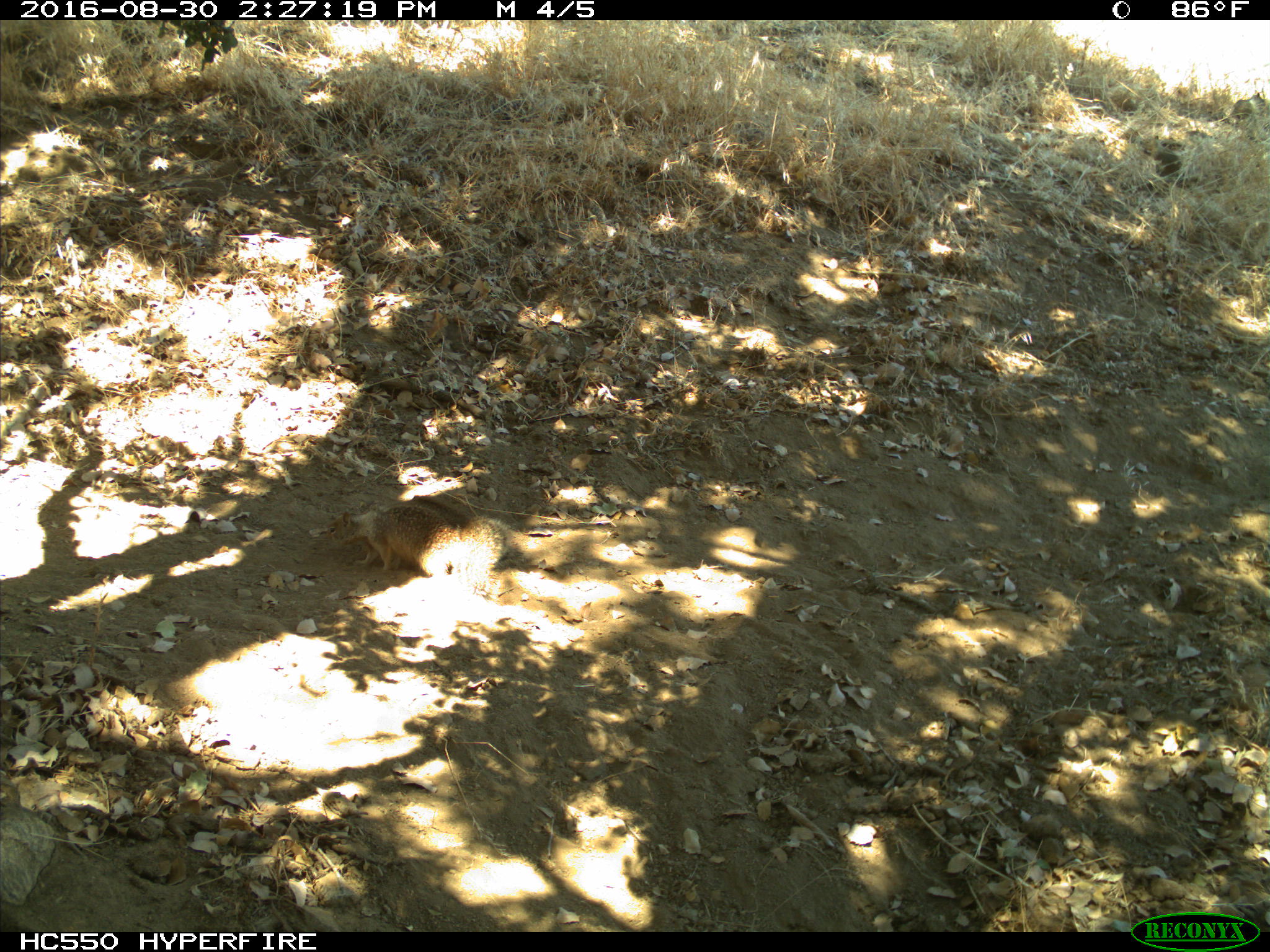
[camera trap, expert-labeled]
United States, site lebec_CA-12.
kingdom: Animalia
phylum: Chordata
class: Mammalia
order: Rodentia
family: Sciuridae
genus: Otospermophilus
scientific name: Otospermophilus beecheyi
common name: california ground squirrel